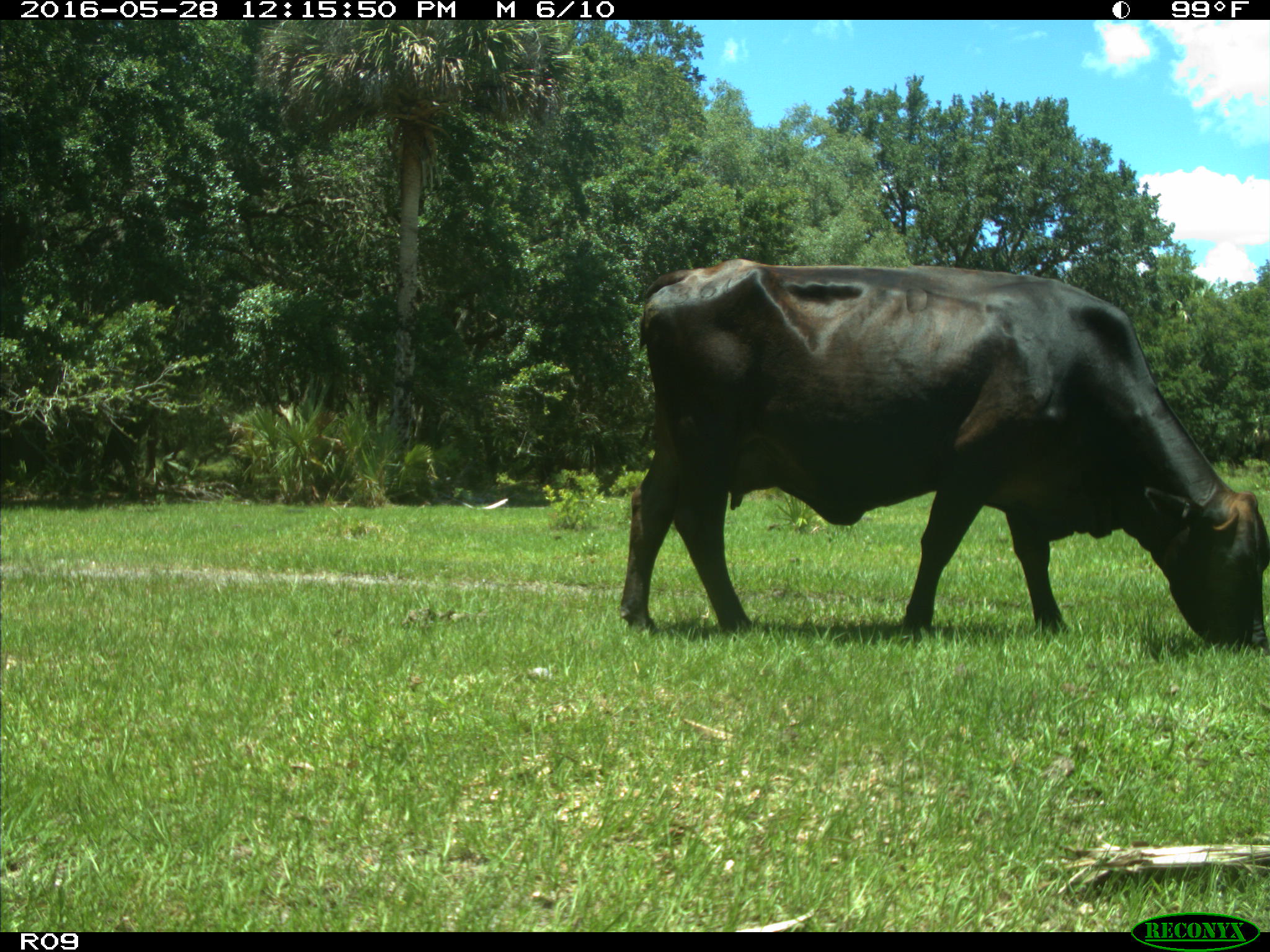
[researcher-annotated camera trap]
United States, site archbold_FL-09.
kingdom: Animalia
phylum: Chordata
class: Mammalia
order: Artiodactyla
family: Bovidae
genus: Bos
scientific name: Bos taurus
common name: domestic cow